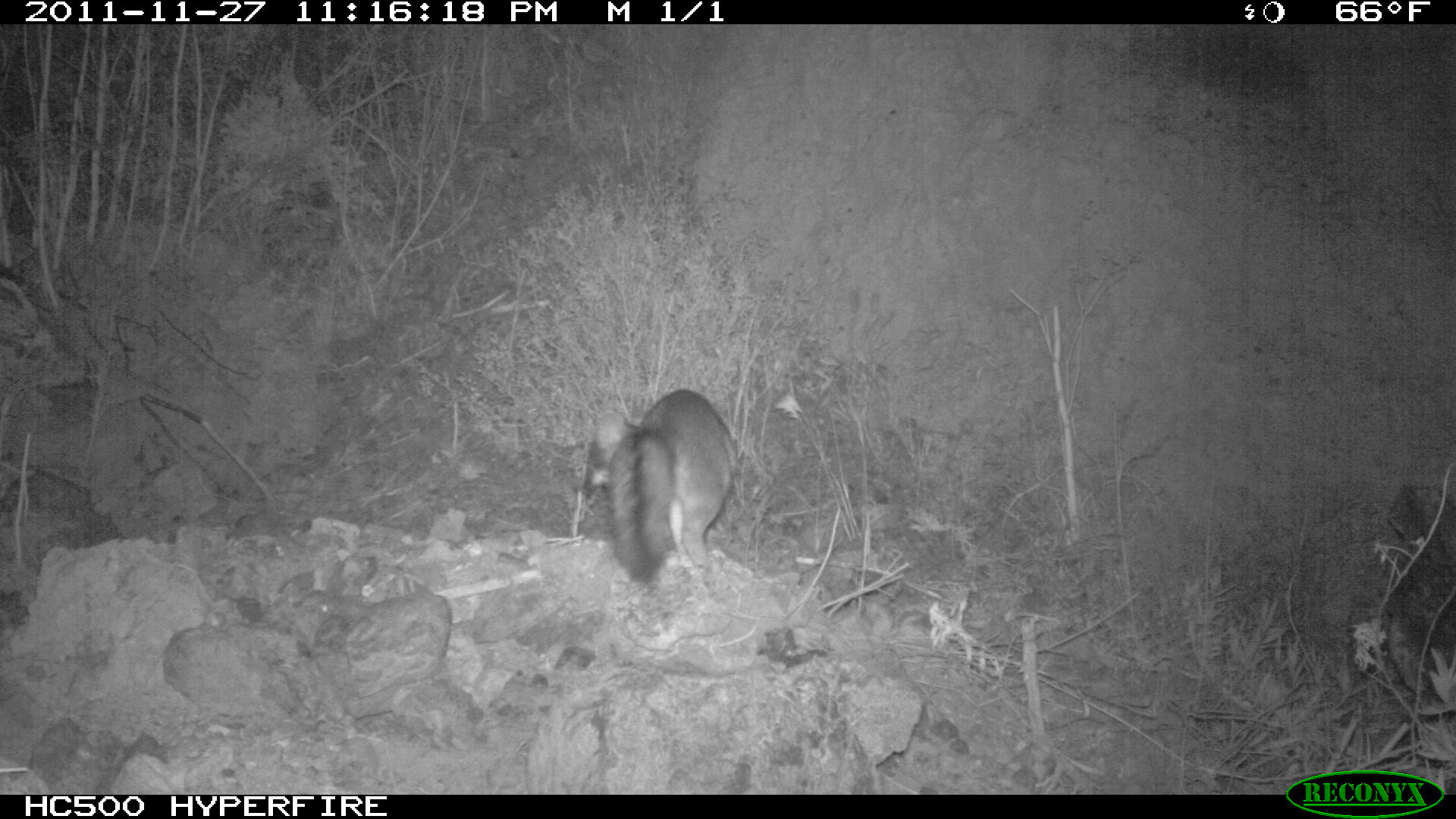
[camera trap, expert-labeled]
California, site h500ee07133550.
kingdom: Animalia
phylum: Chordata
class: Mammalia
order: Carnivora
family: Canidae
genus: Urocyon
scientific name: Urocyon littoralis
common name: island fox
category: fox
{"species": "fox (island fox) (Urocyon littoralis)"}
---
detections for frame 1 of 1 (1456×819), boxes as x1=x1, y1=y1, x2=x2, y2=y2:
fox: x1=580, y1=388, x2=739, y2=586